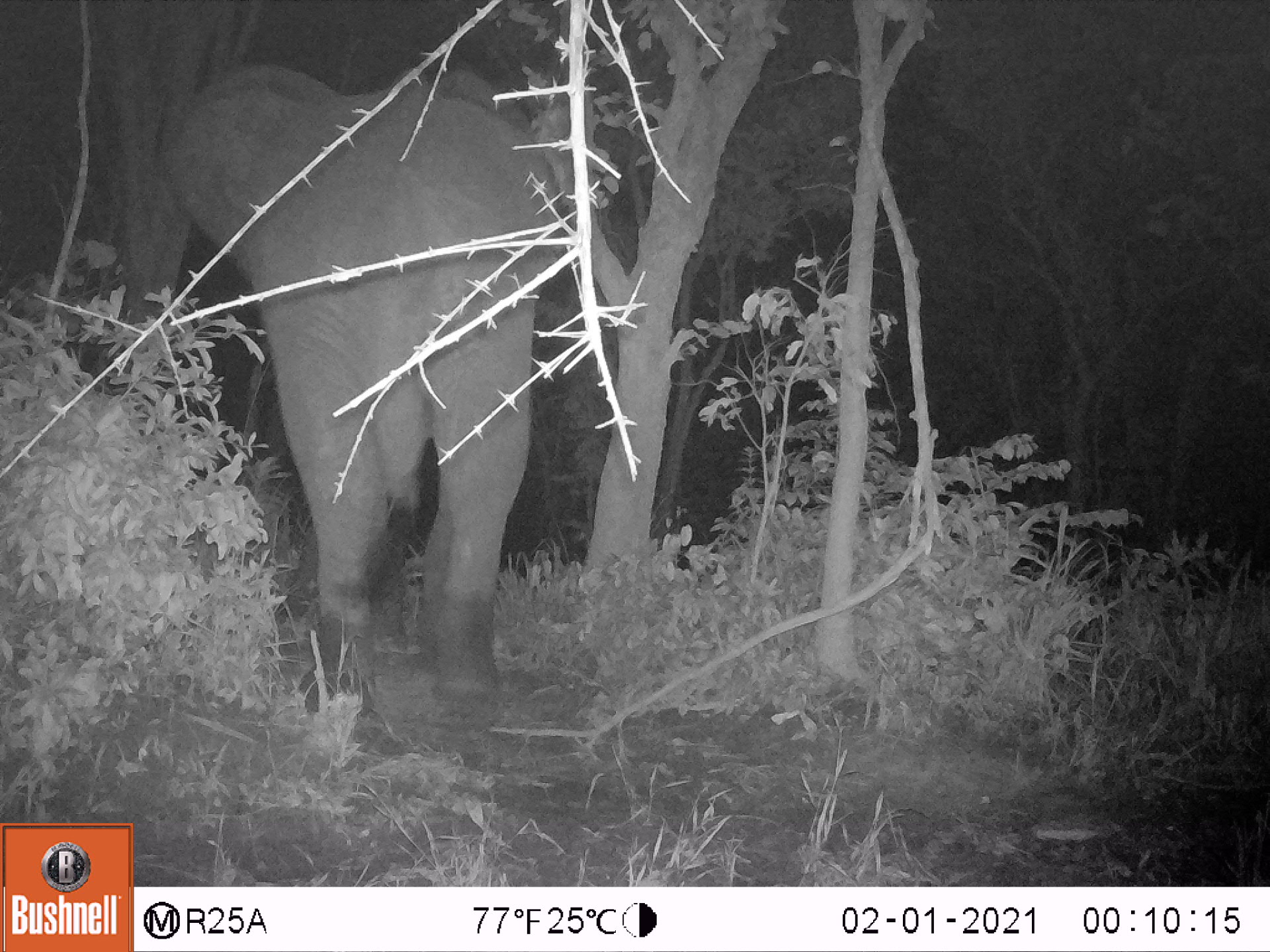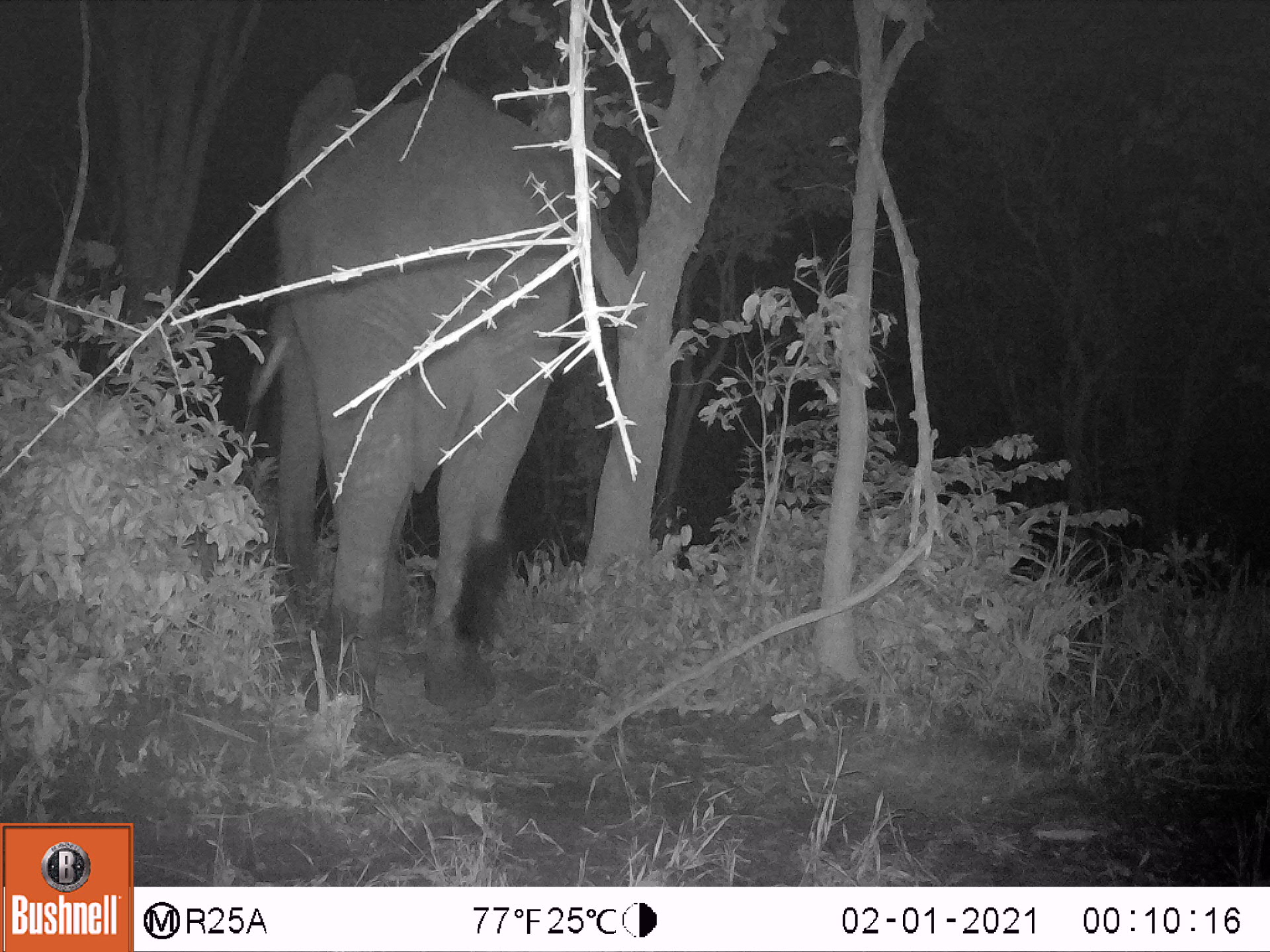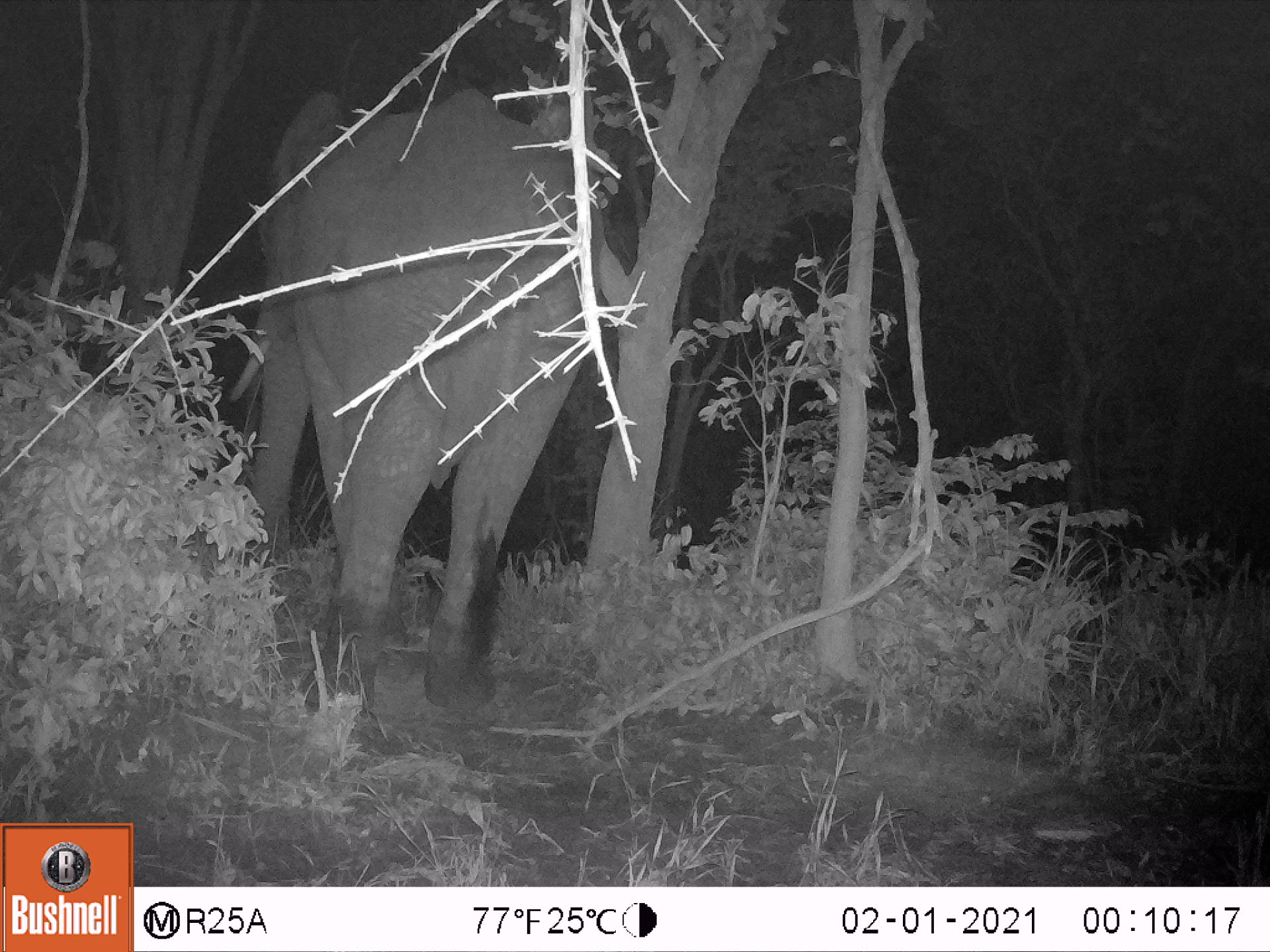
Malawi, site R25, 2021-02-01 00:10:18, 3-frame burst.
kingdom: Animalia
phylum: Chordata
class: Mammalia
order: Proboscidea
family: Elephantidae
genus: Loxodonta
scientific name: Loxodonta africana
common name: african savanna elephant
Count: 1.